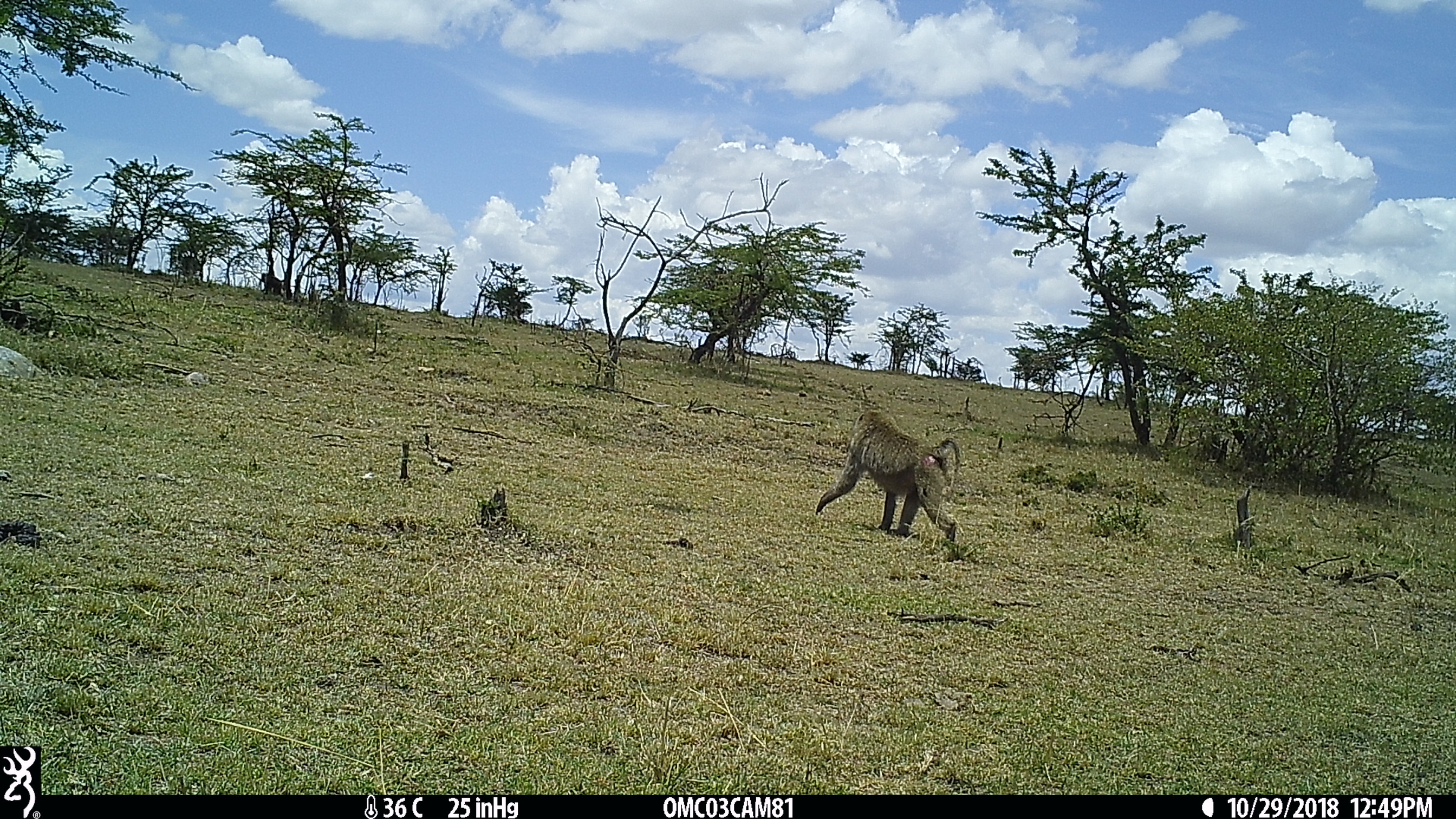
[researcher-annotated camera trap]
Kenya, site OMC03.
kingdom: Animalia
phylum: Chordata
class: Mammalia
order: Primates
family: Cercopithecidae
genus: Papio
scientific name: Papio anubis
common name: olive baboon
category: baboon